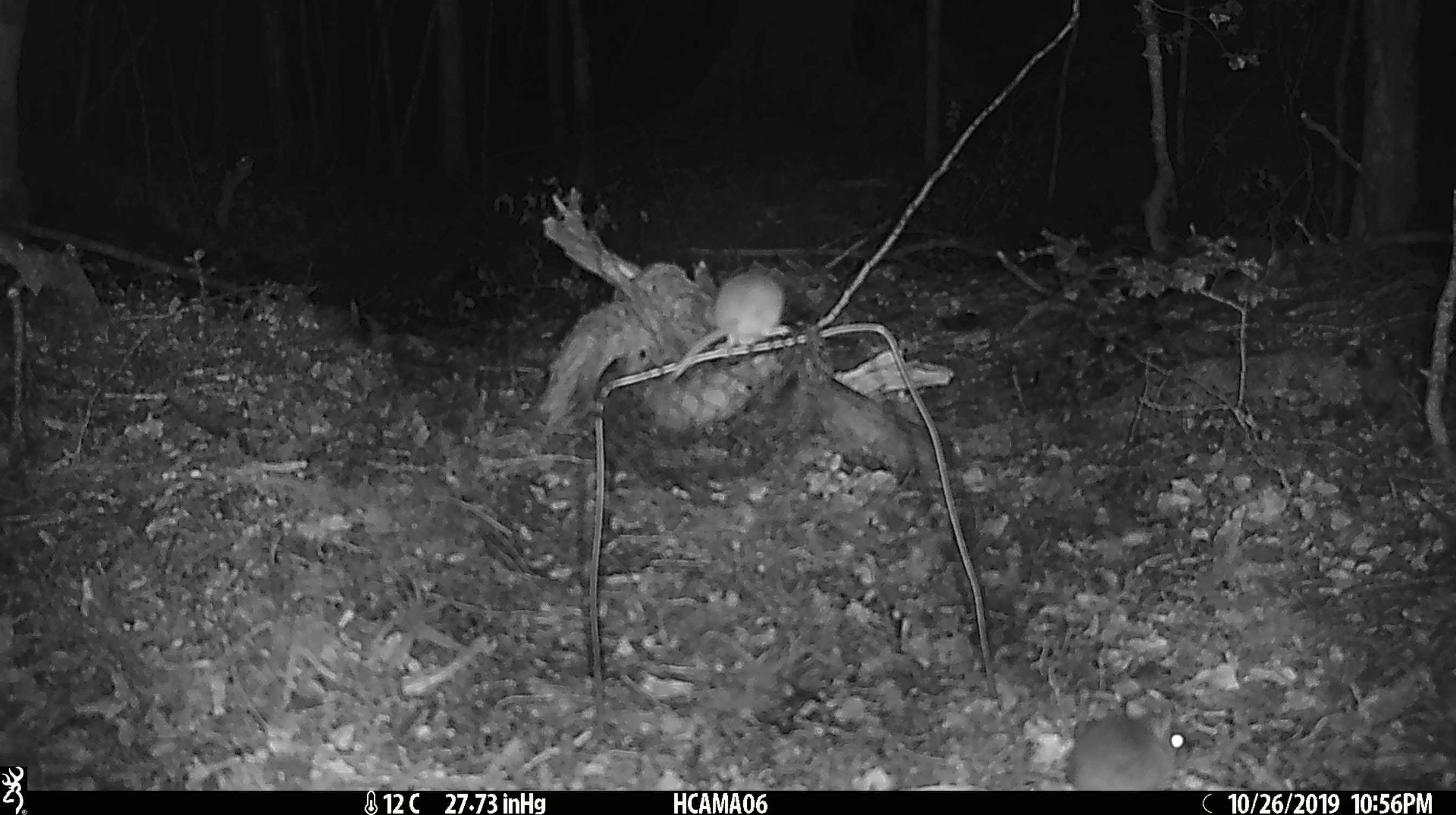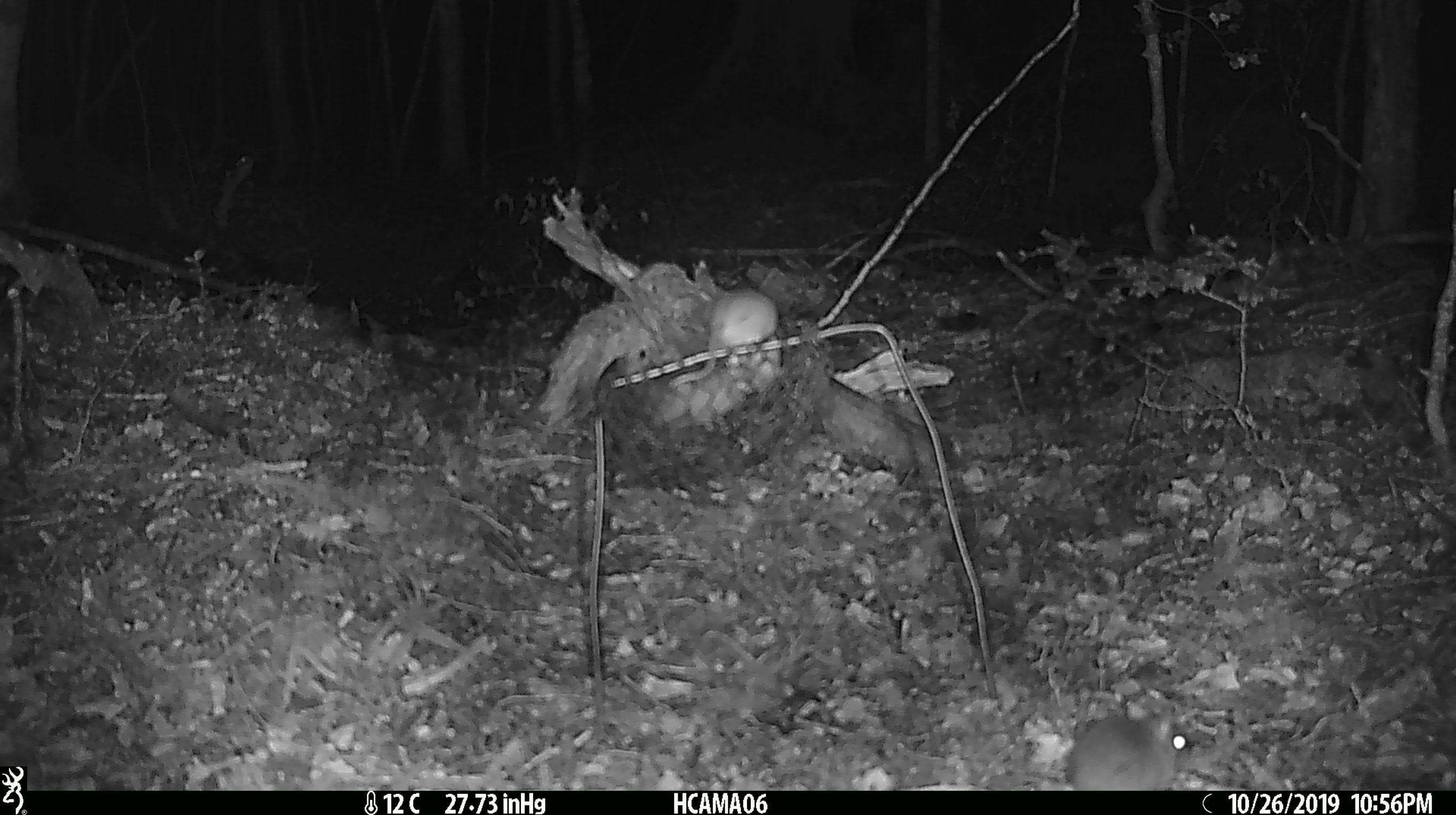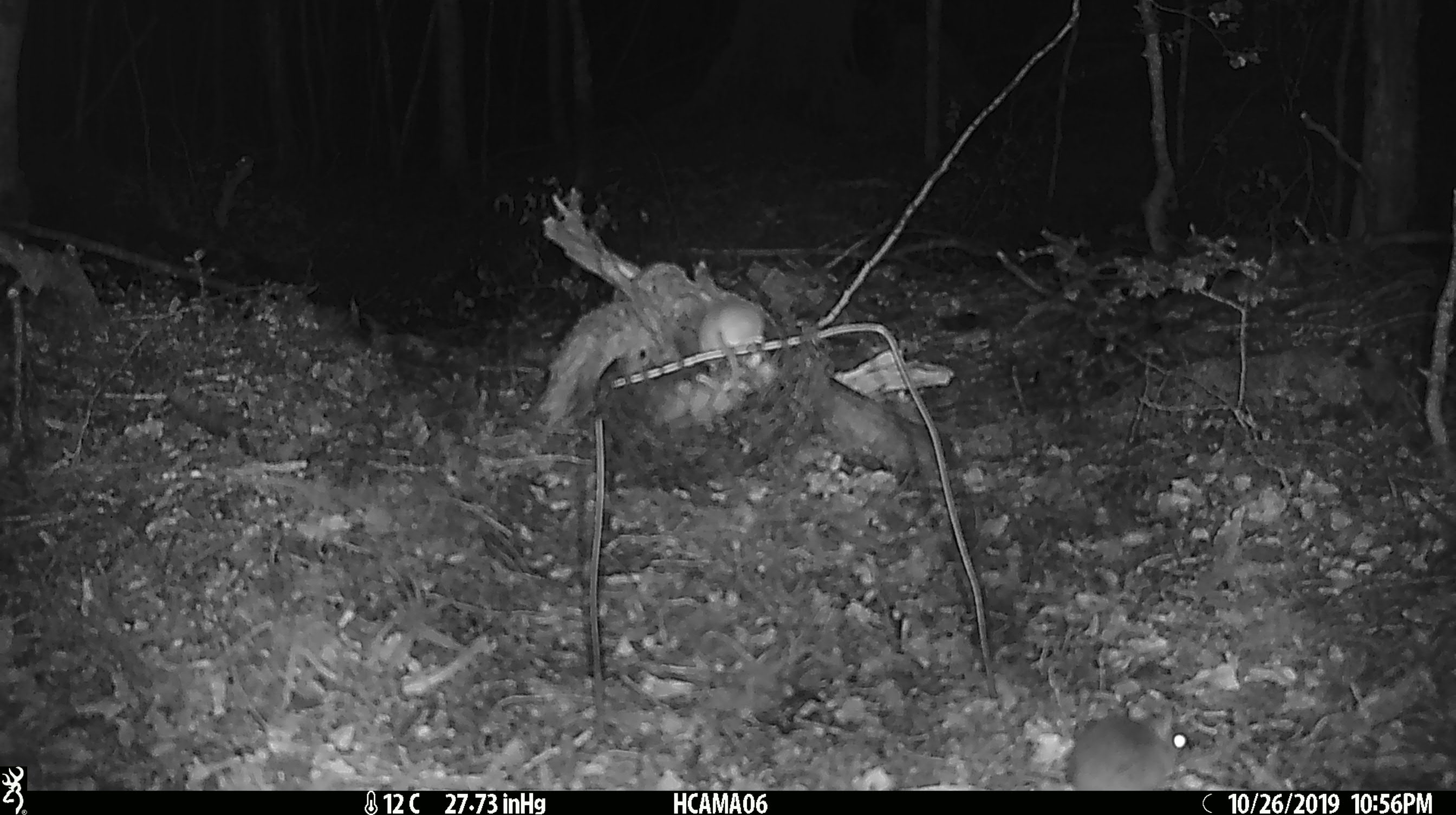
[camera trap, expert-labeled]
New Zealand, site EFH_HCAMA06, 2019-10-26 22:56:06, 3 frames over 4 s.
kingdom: Animalia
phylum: Chordata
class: Mammalia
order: Rodentia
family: Muridae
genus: Mus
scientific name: Mus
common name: mouse